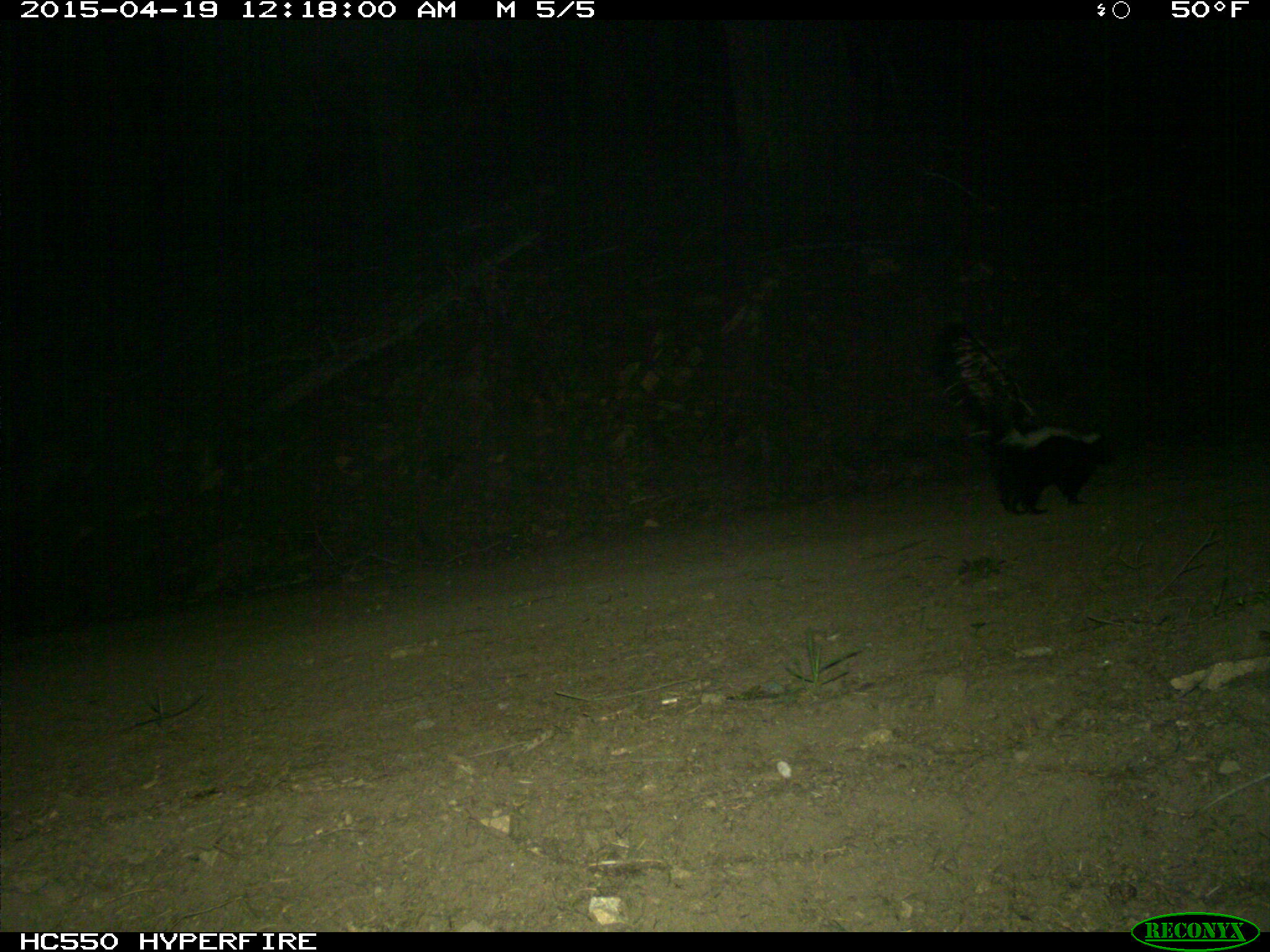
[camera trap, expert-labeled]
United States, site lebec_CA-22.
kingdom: Animalia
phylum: Chordata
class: Mammalia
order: Carnivora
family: Mephitidae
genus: Mephitis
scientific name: Mephitis mephitis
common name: striped skunk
Mephitis mephitis (striped skunk).